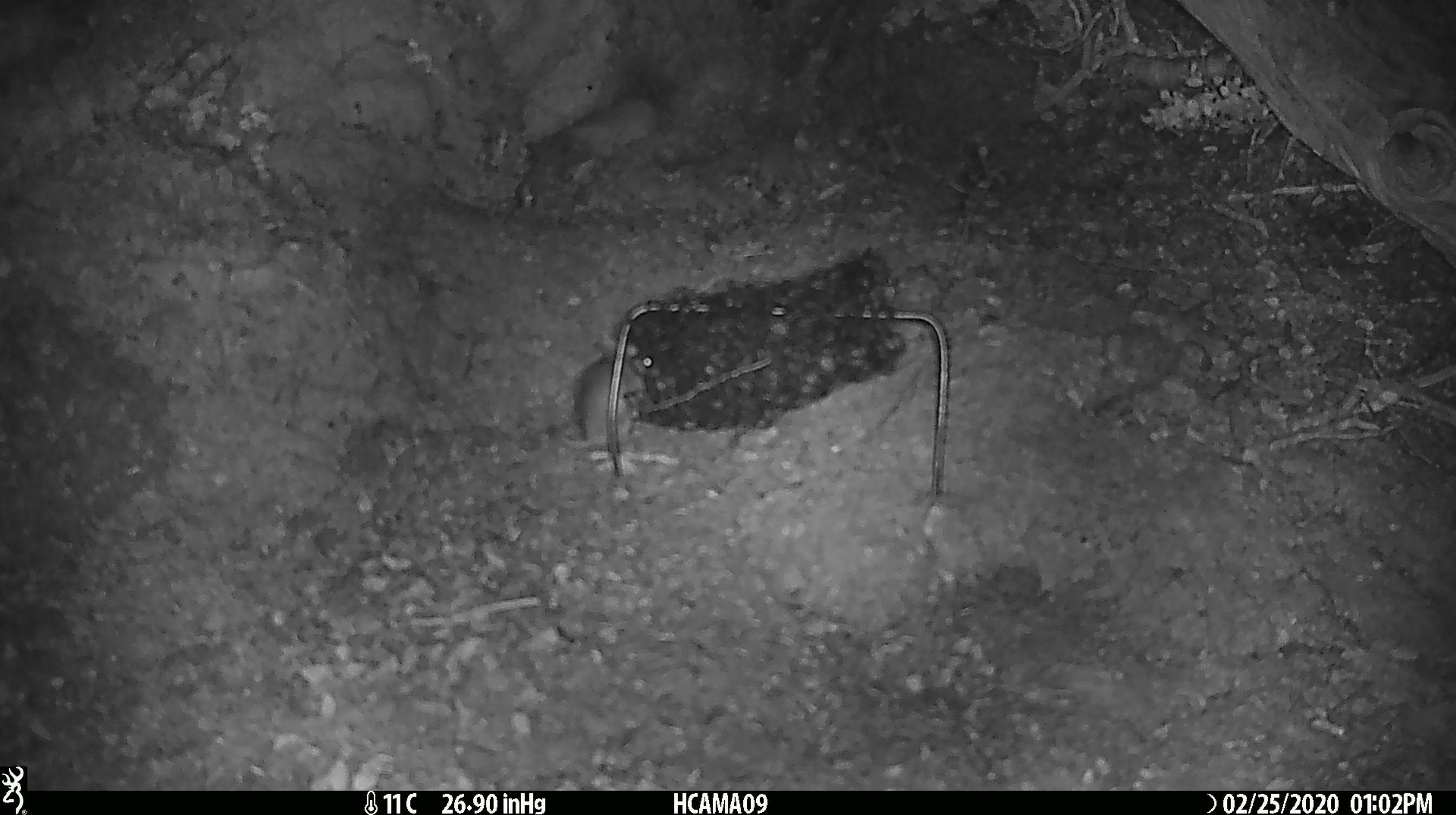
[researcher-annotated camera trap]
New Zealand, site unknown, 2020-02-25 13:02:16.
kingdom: Animalia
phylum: Chordata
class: Mammalia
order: Rodentia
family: Muridae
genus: Mus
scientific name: Mus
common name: mouse